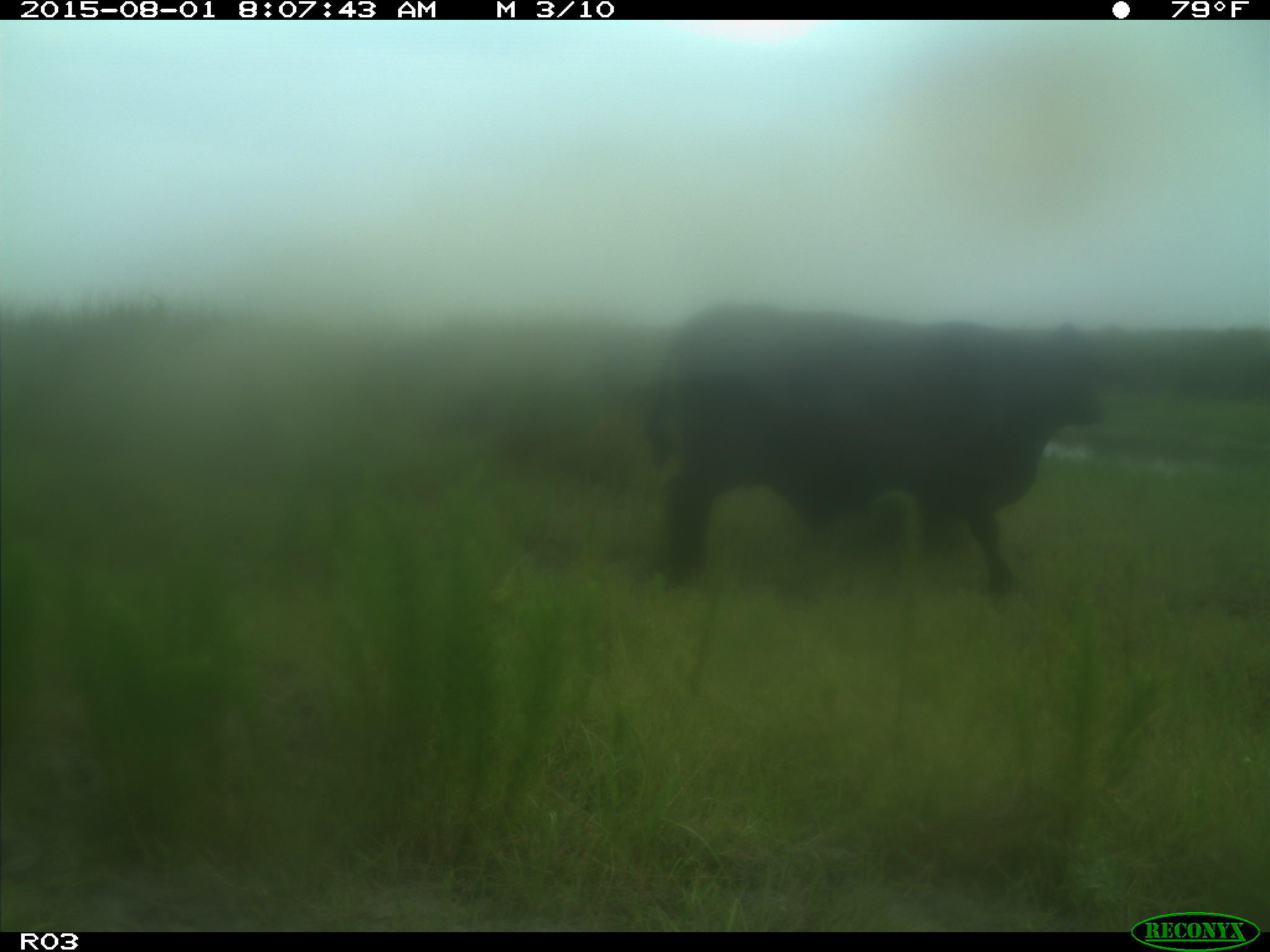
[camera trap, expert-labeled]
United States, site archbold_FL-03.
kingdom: Animalia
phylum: Chordata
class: Mammalia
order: Artiodactyla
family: Bovidae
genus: Bos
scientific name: Bos taurus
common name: domestic cow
Bos taurus (domestic cow).